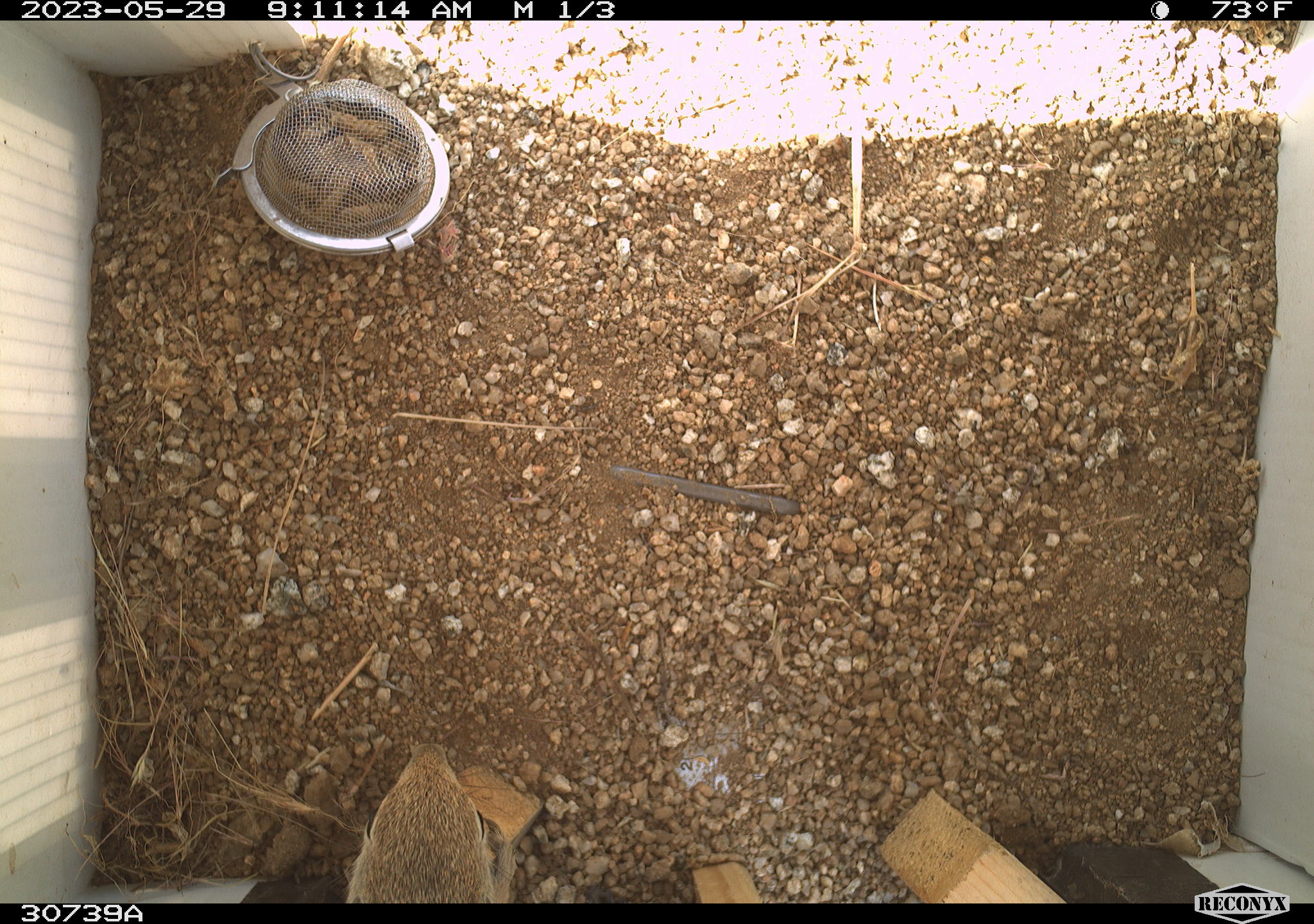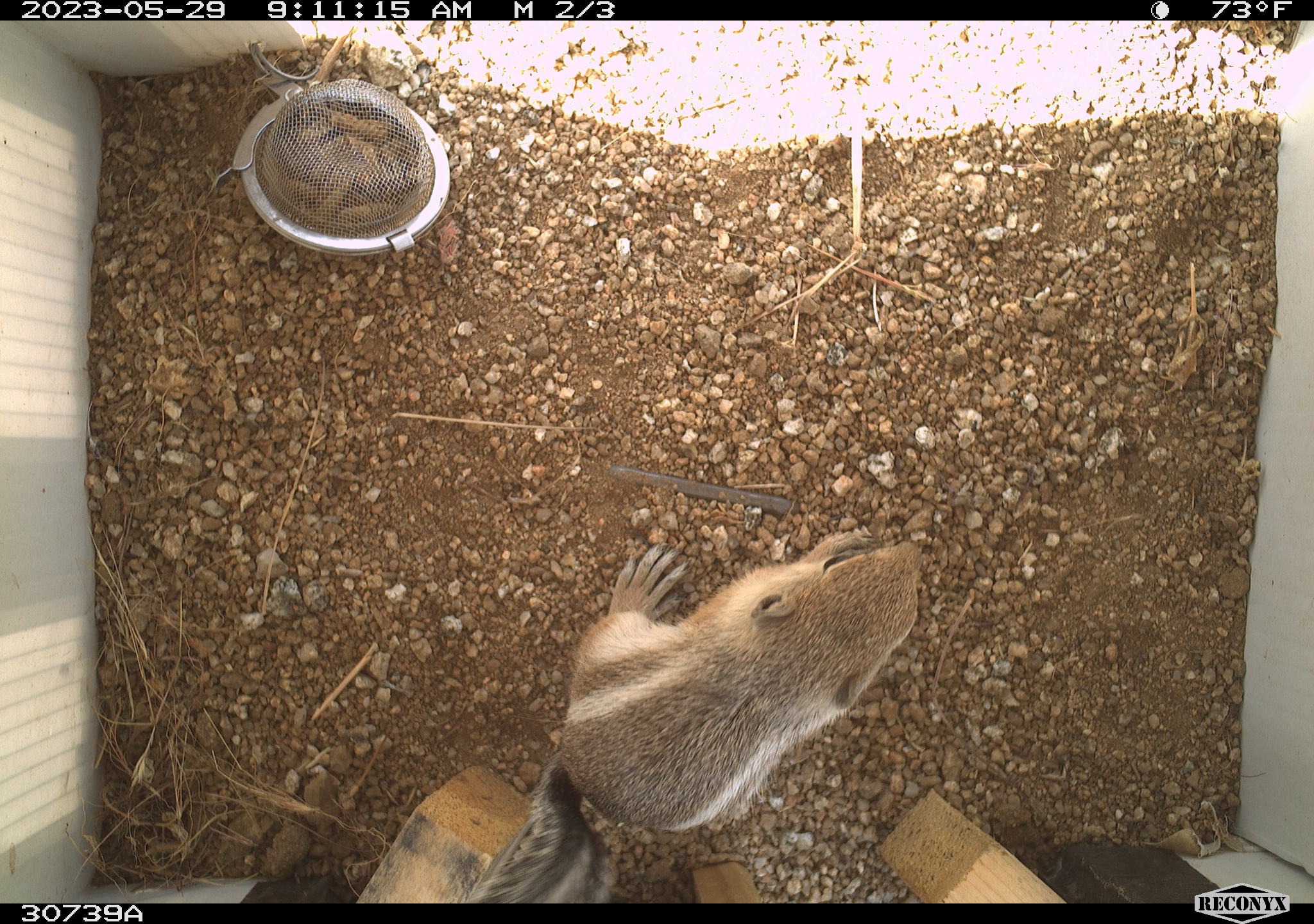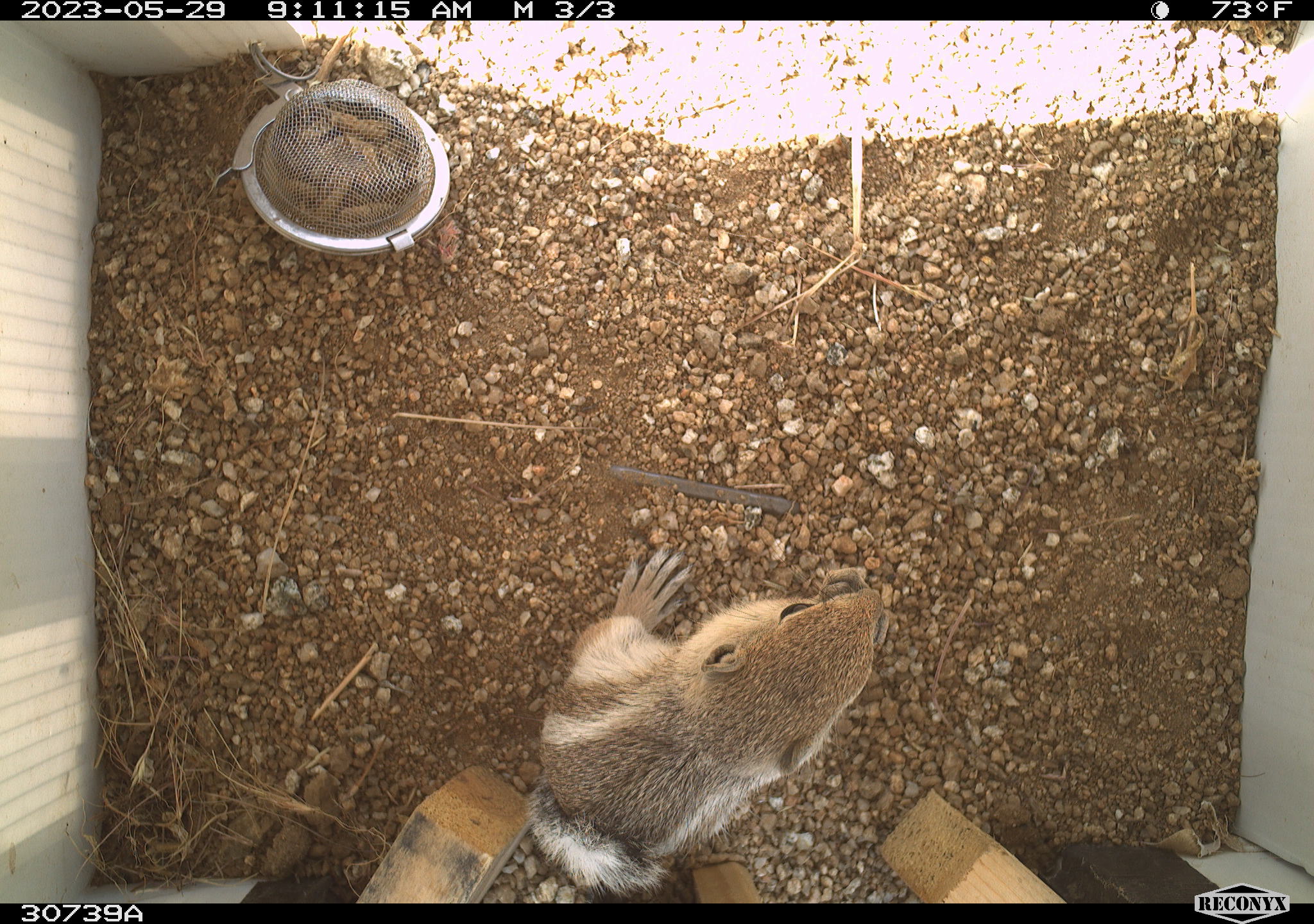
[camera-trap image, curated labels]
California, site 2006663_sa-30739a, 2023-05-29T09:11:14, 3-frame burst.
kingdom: Animalia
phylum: Chordata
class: Mammalia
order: Rodentia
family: Sciuridae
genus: Ammospermophilus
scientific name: Ammospermophilus leucurus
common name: white-tailed antelope squirrel